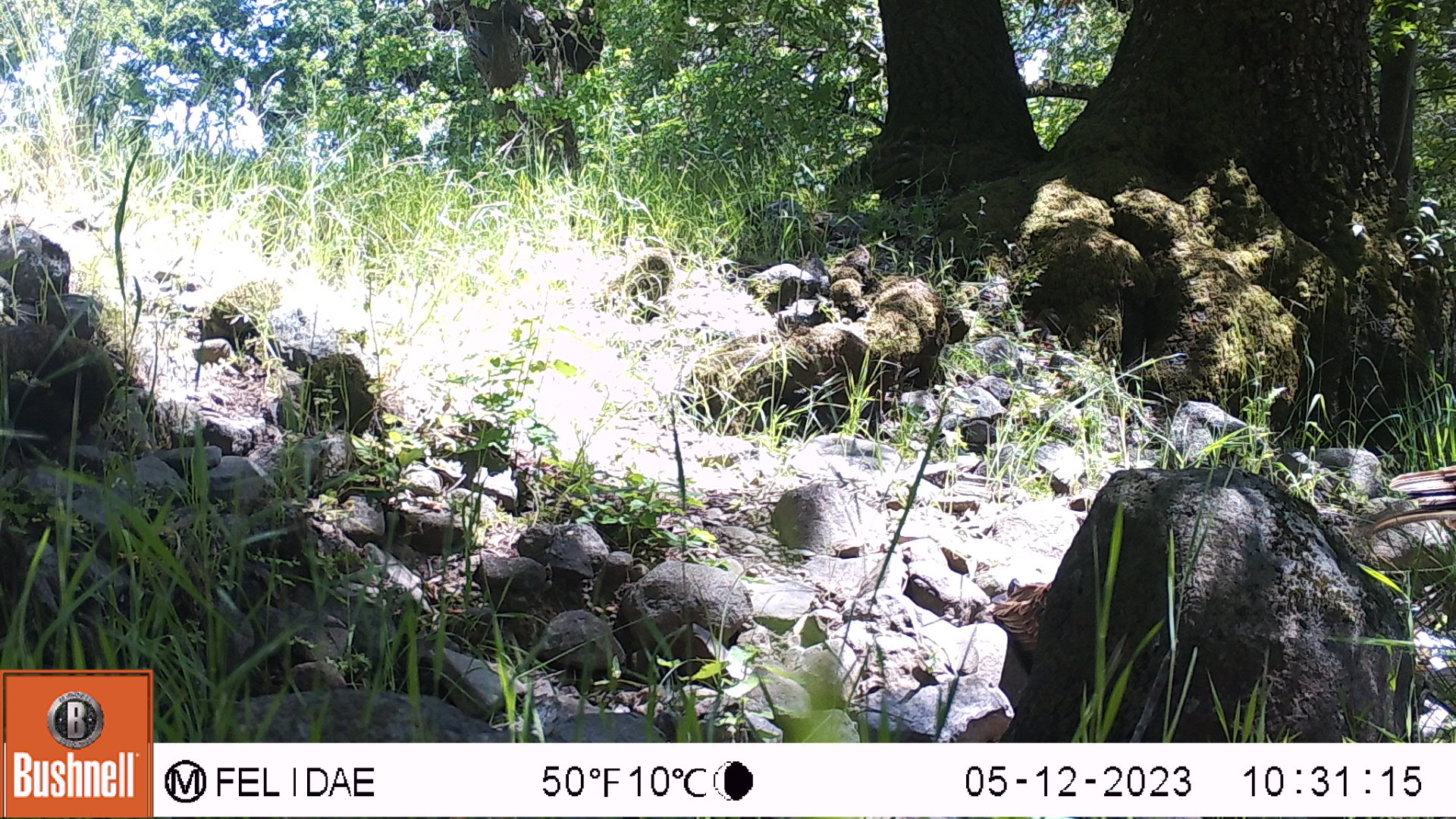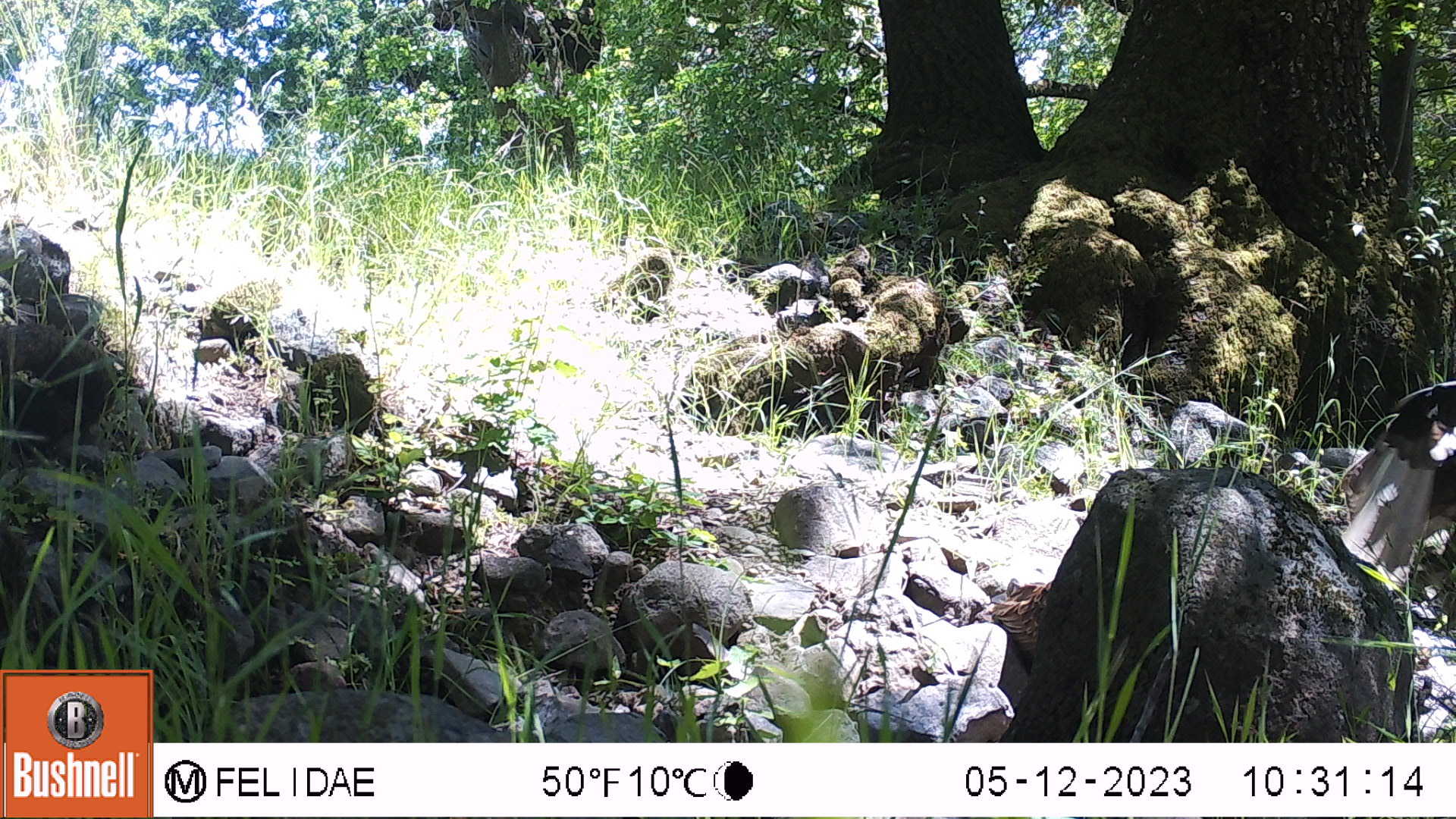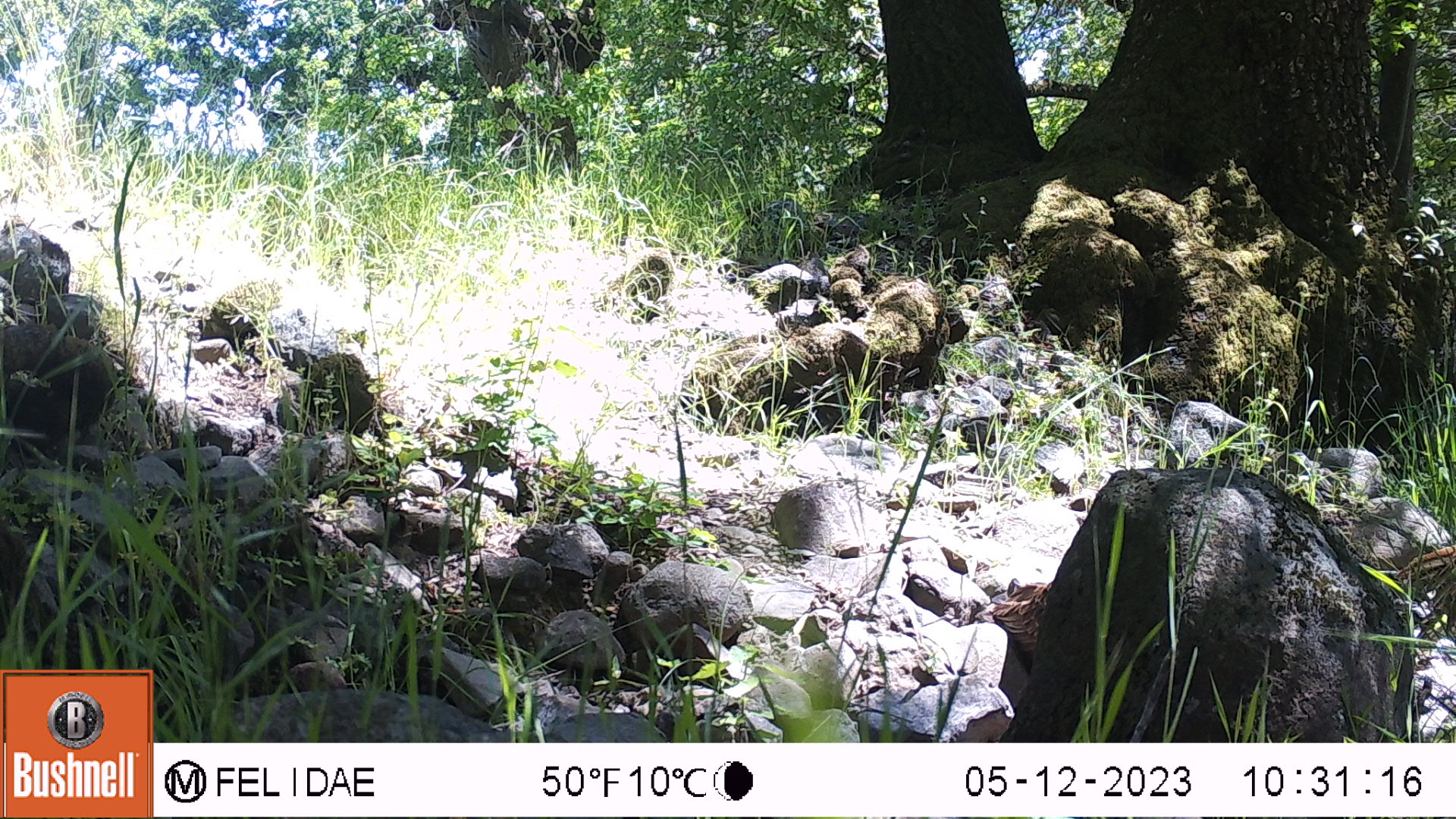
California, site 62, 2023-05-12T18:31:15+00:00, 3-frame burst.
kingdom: Animalia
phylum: Chordata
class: Aves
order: Cathartiformes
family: Cathartidae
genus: Cathartes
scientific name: Cathartes aura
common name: turkey vulture